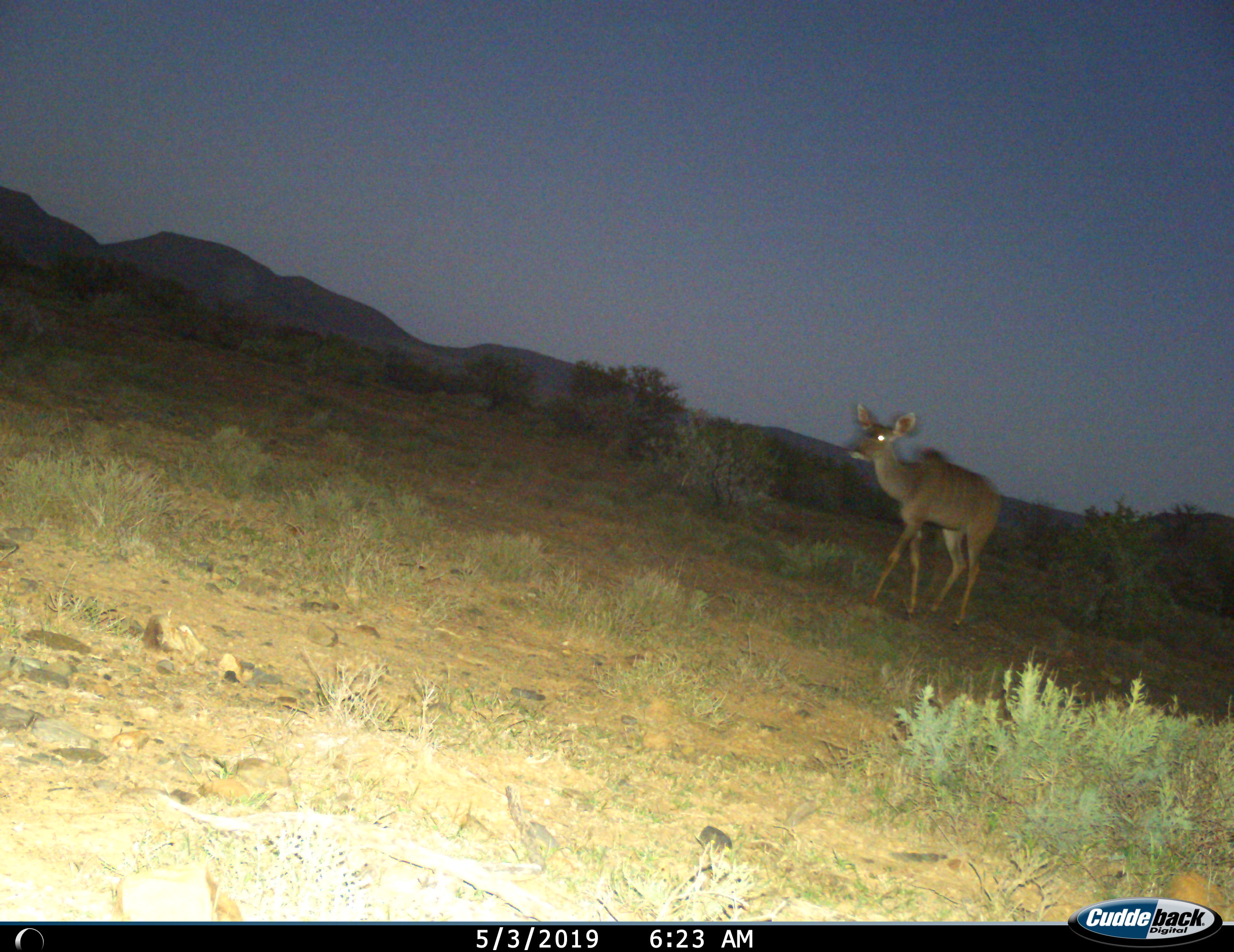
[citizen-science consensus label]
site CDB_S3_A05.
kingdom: Animalia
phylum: Chordata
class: Mammalia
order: Artiodactyla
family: Bovidae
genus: Tragelaphus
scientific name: Tragelaphus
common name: kudu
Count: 1.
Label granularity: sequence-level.